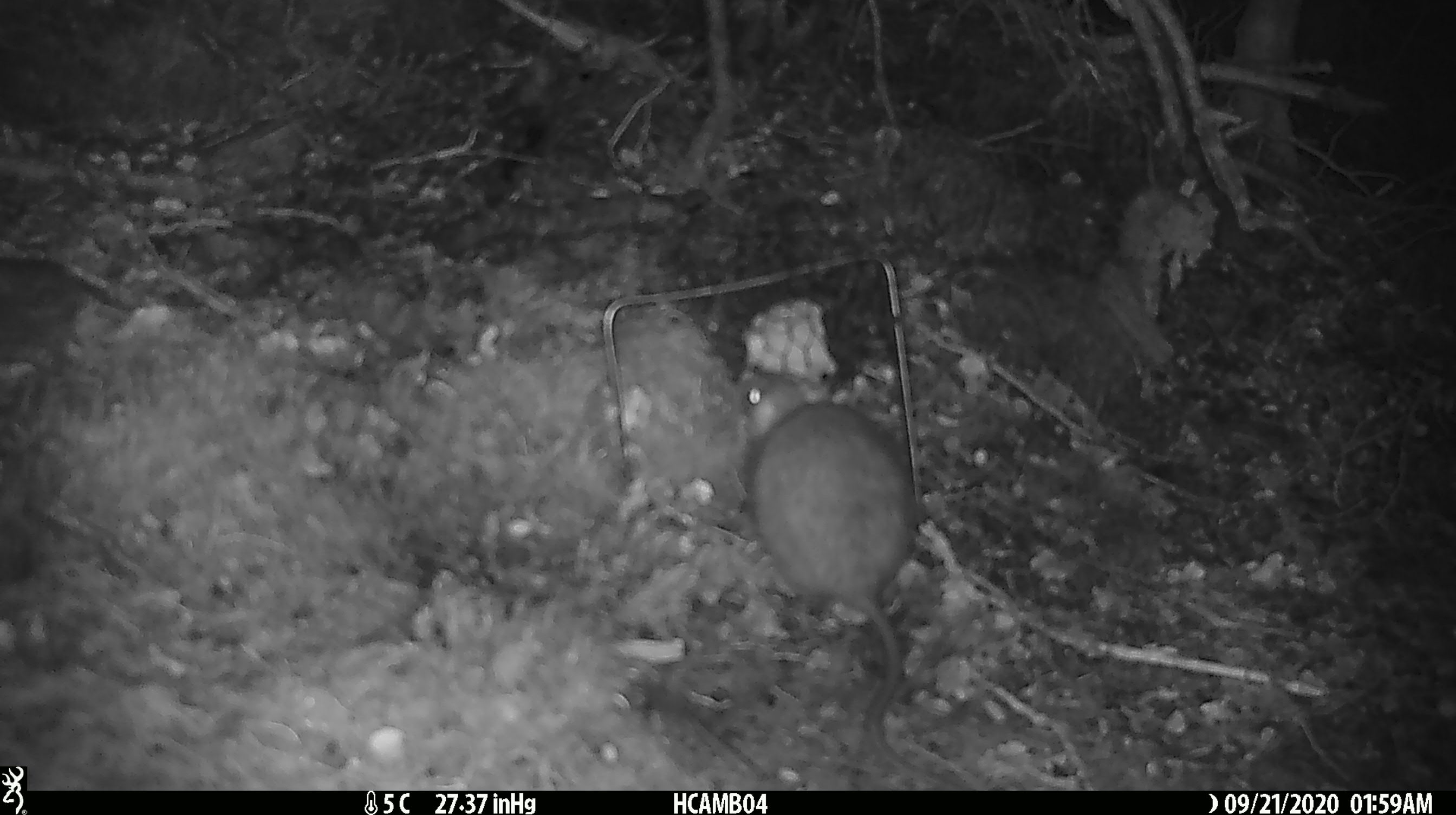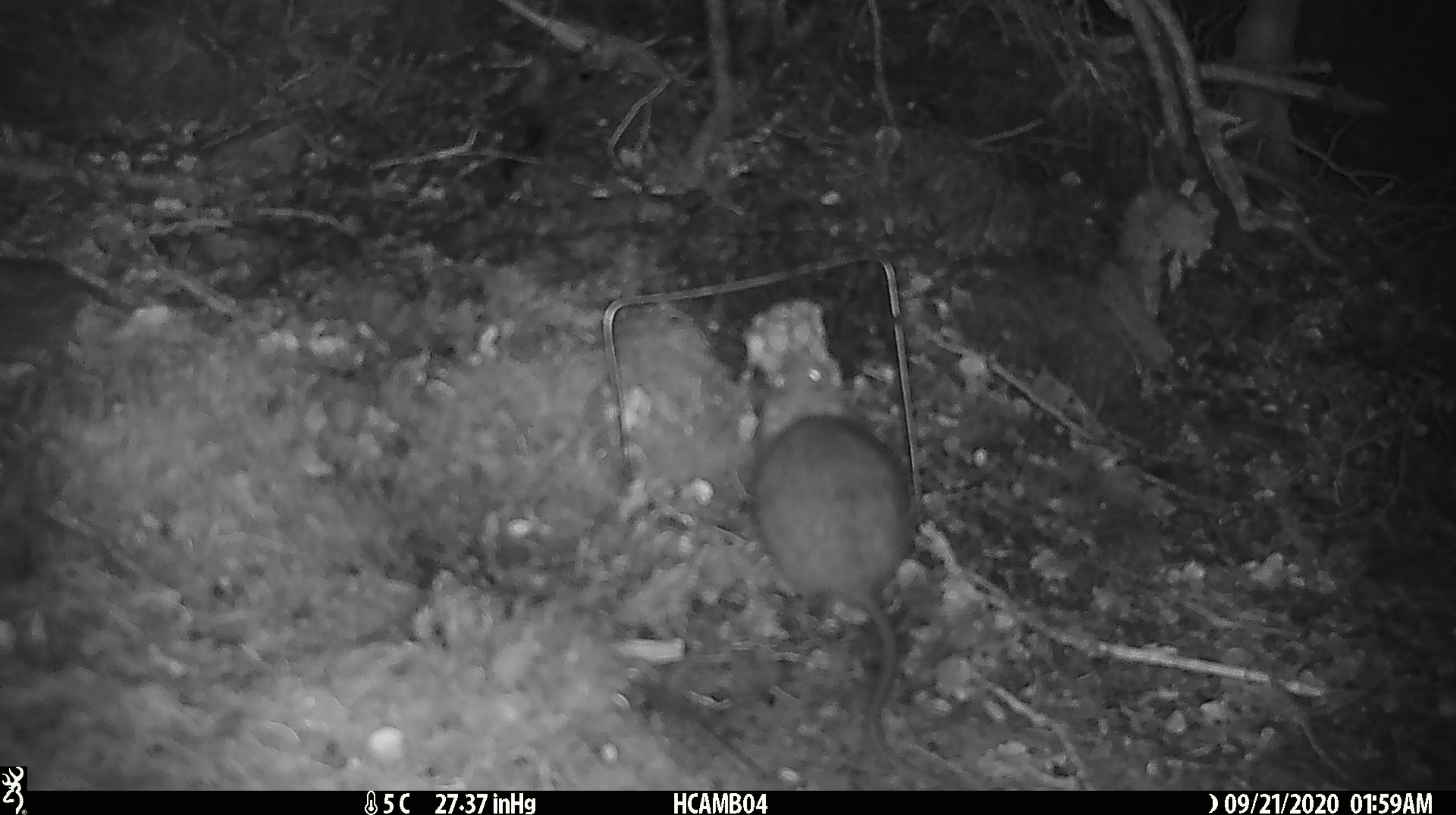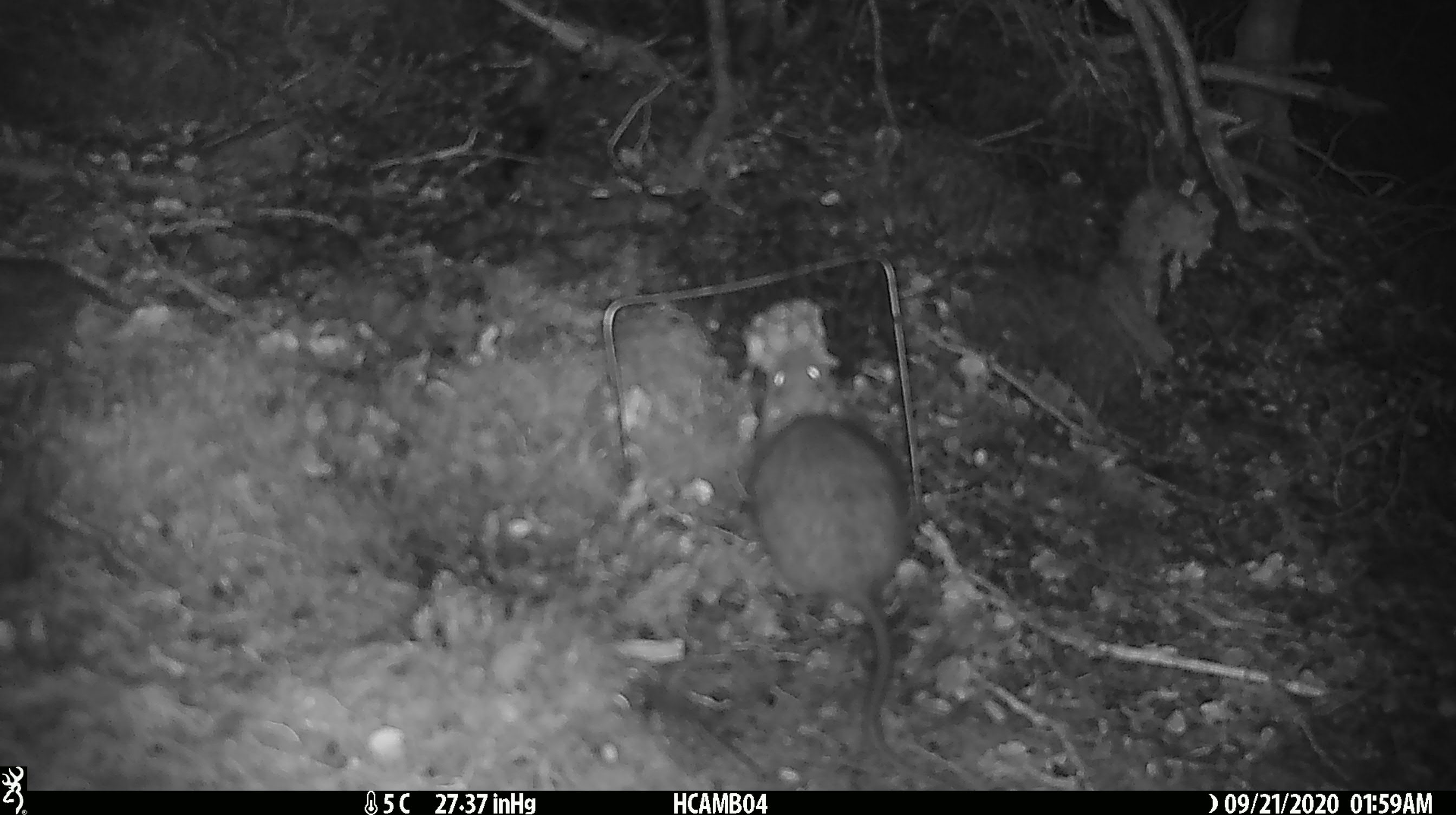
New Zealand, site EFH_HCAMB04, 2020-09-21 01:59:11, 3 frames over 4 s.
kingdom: Animalia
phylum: Chordata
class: Mammalia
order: Rodentia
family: Muridae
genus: Rattus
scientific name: Rattus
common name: rat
Rat (Rattus).